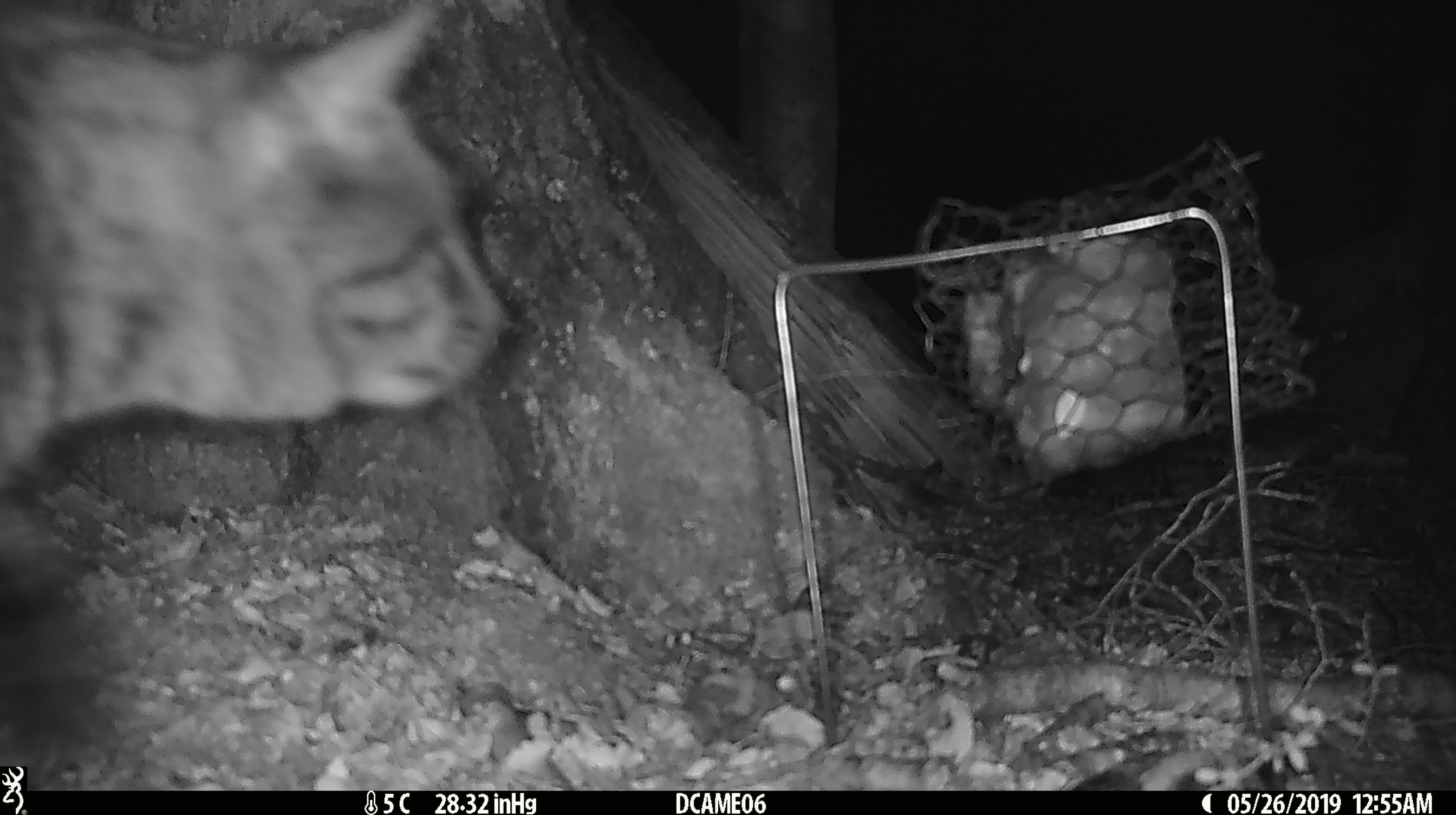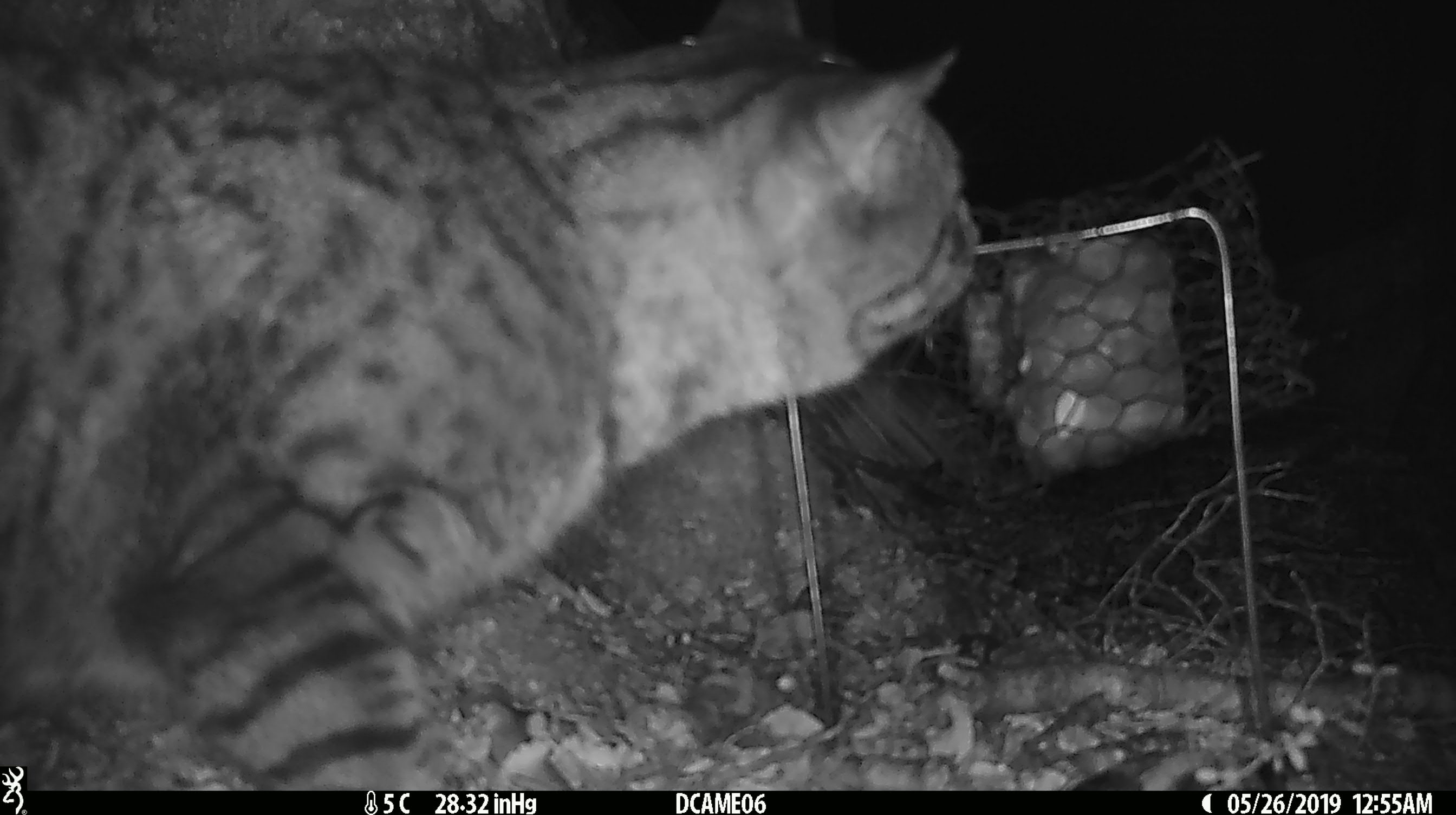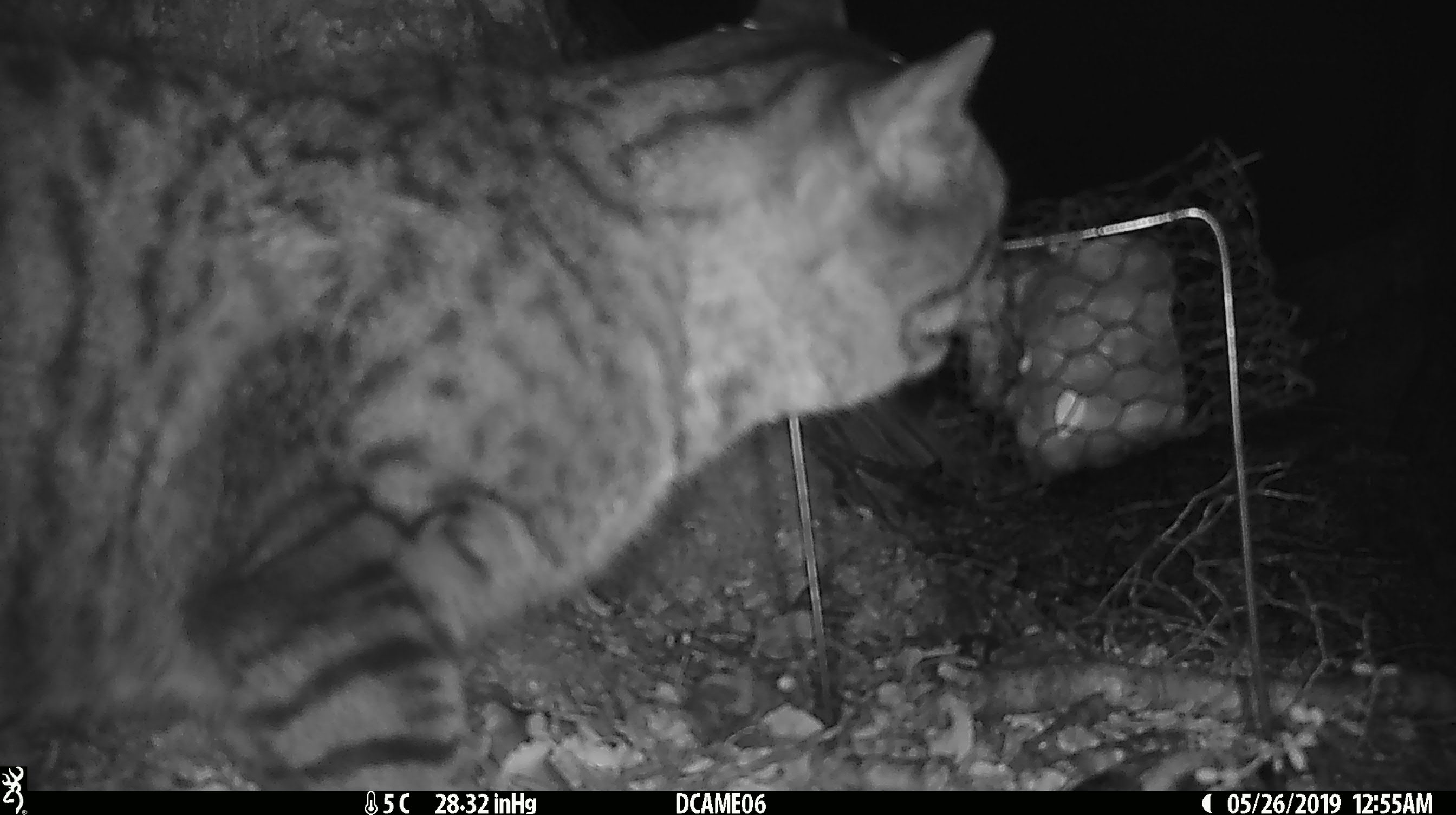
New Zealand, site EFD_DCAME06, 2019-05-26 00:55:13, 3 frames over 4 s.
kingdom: Animalia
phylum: Chordata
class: Mammalia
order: Carnivora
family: Felidae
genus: Felis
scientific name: Felis catus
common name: domestic cat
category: cat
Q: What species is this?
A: Cat (domestic cat) (Felis catus).